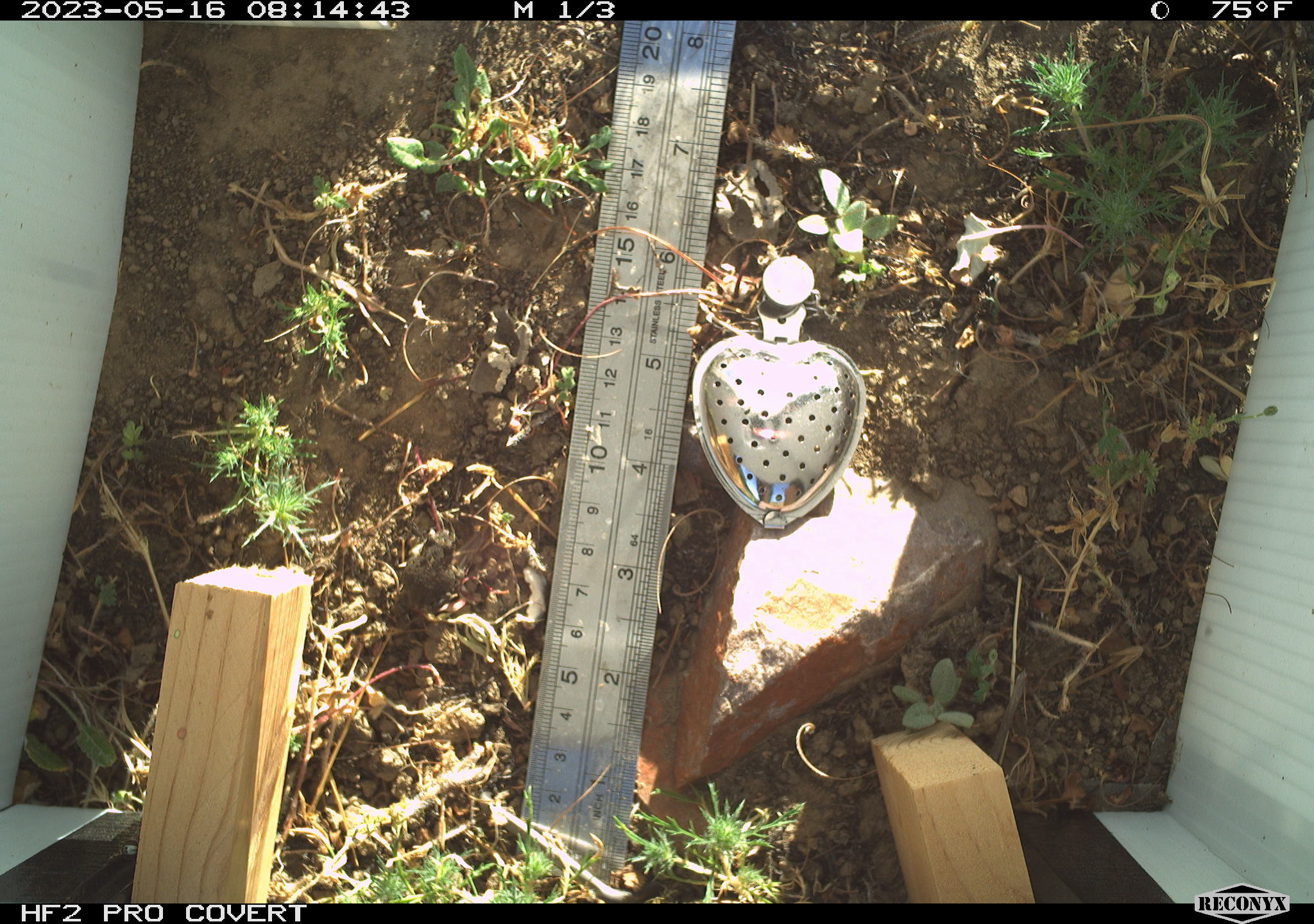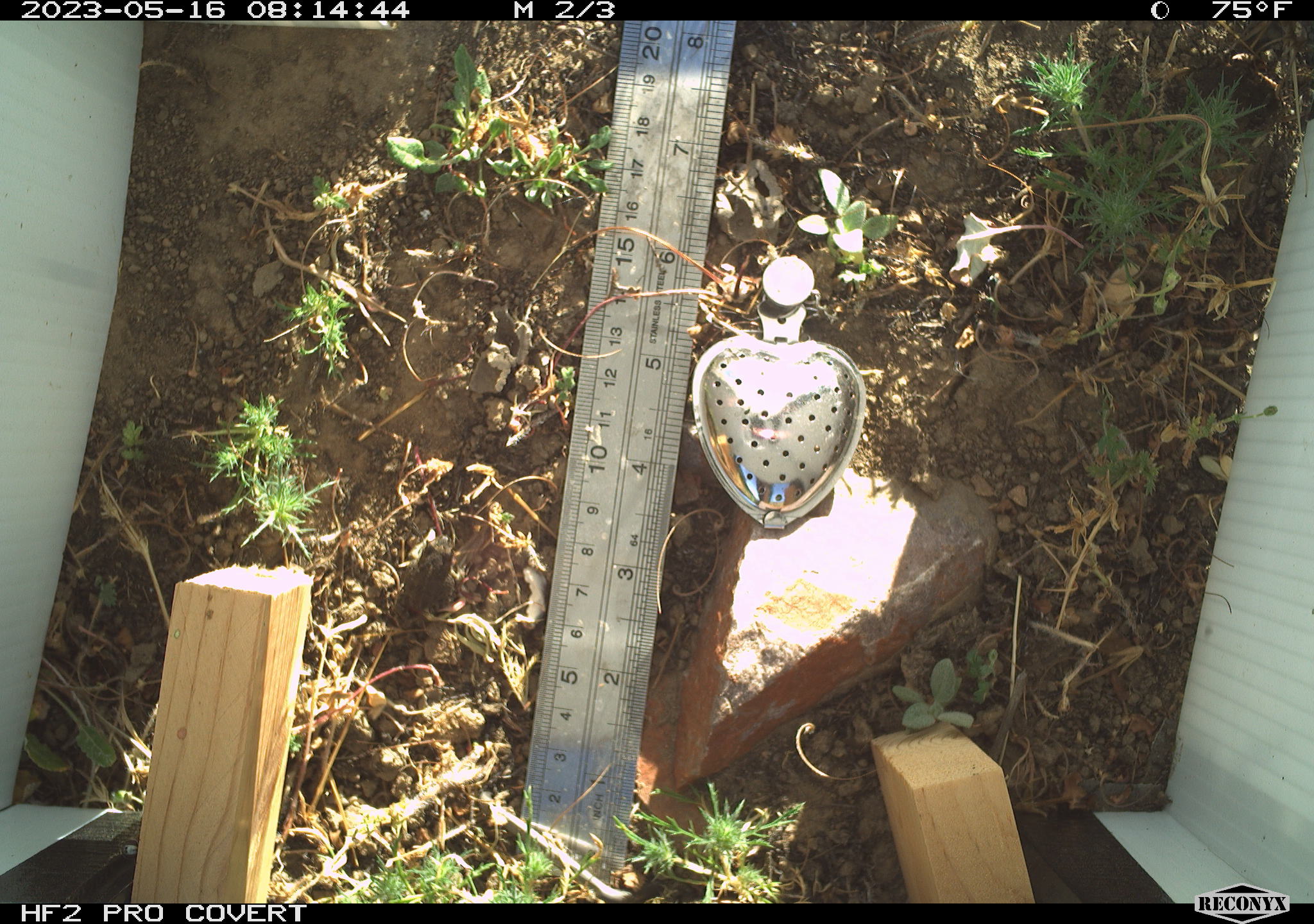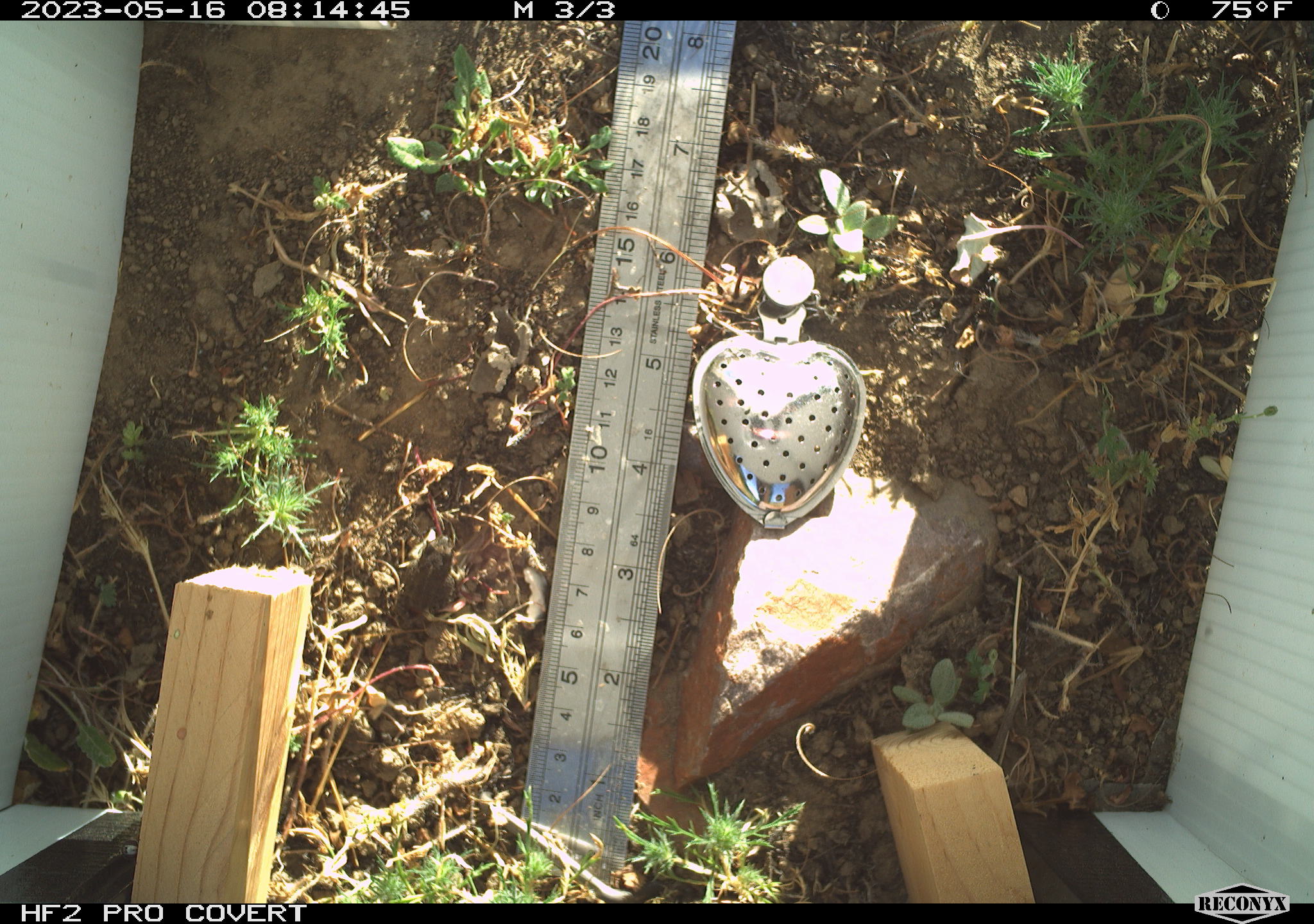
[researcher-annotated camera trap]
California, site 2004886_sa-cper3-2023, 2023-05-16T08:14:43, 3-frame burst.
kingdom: Animalia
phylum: Chordata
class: Amphibia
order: Anura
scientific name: Anura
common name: frogs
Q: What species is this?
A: Frogs (Anura).